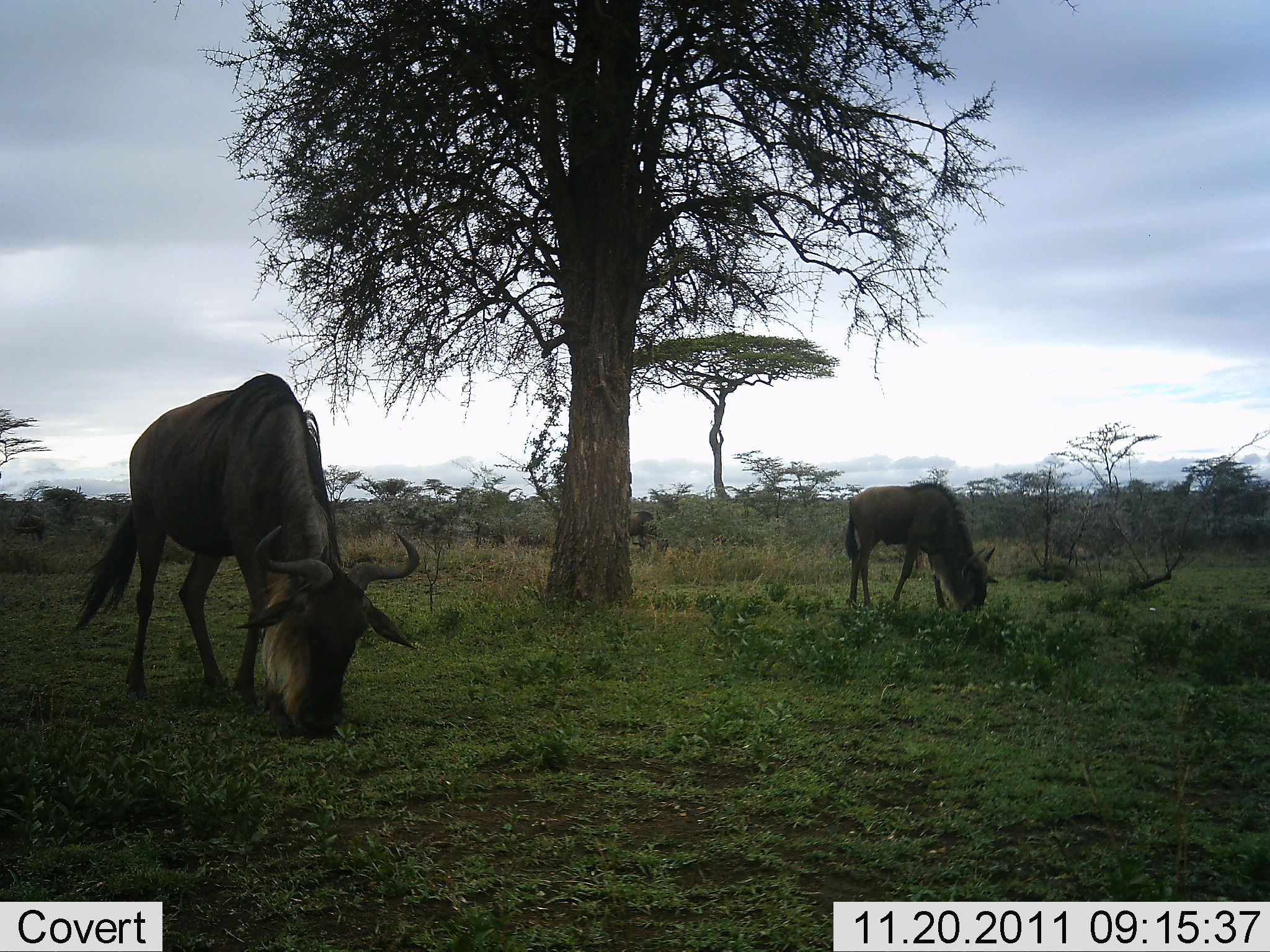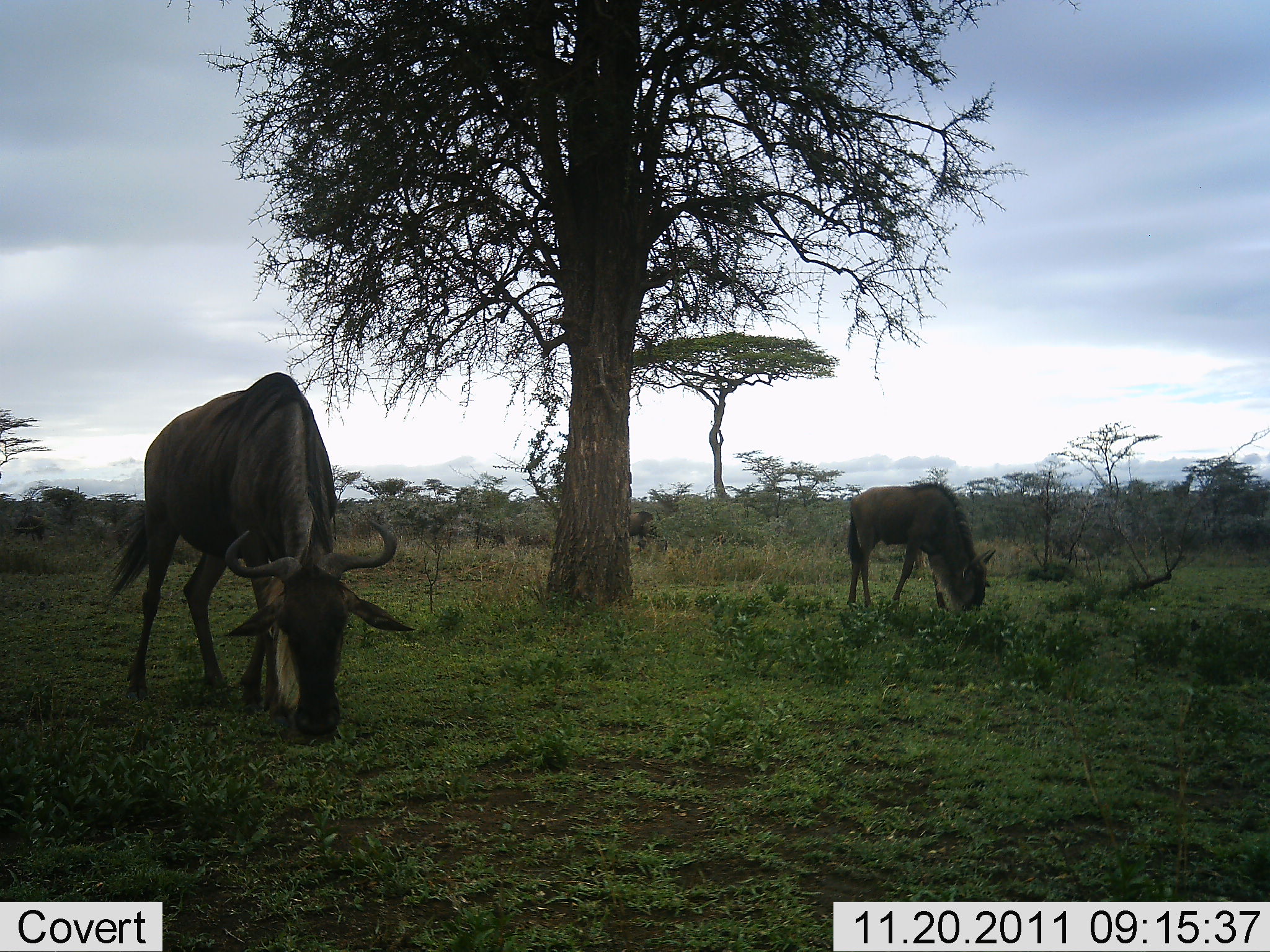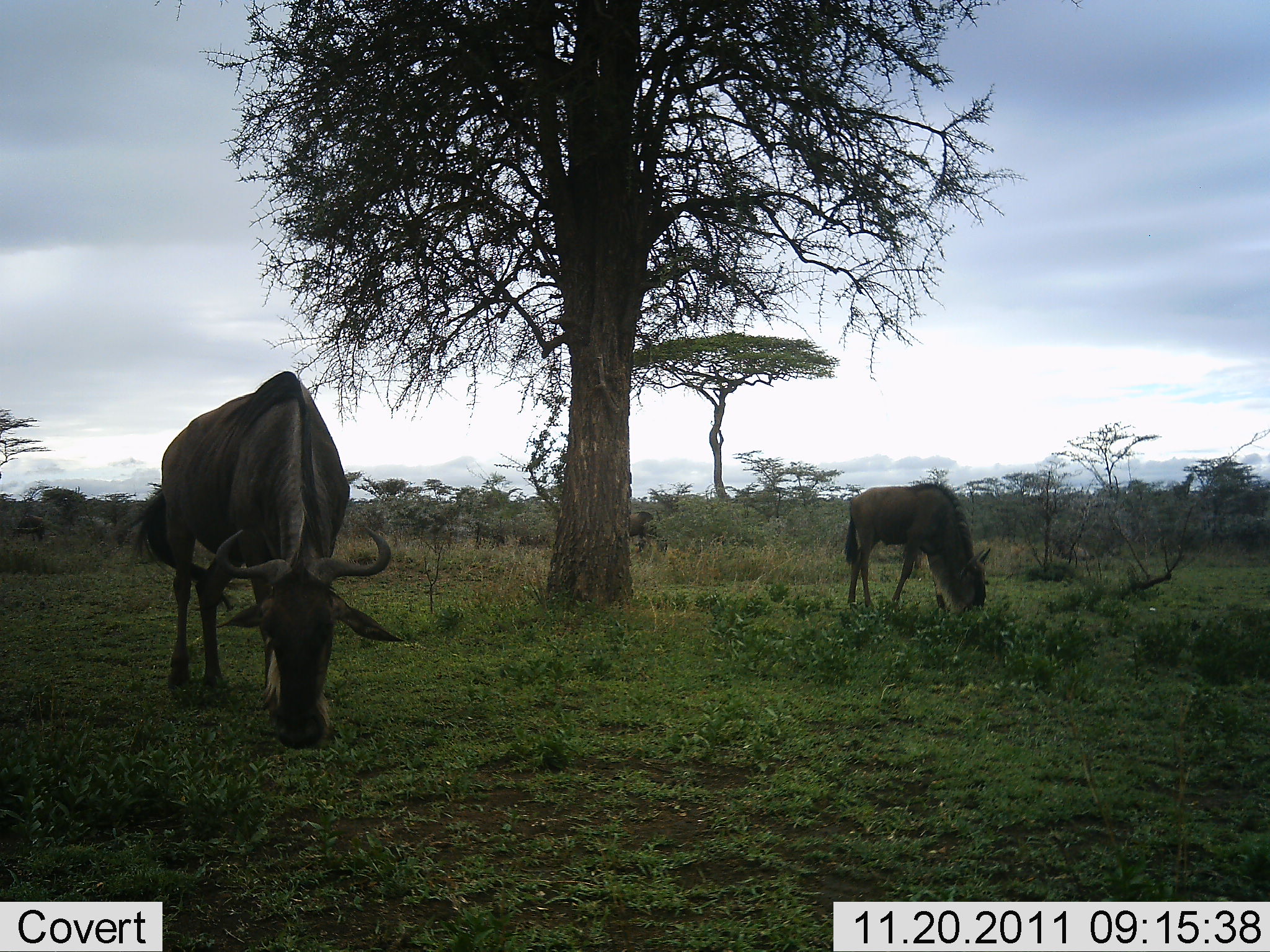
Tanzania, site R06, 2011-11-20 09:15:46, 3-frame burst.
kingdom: Animalia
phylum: Chordata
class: Mammalia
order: Artiodactyla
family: Bovidae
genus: Connochaetes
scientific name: Connochaetes taurinus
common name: blue wildebeest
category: wildebeest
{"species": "wildebeest (blue wildebeest) (Connochaetes taurinus)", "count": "2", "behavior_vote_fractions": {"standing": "0%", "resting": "0%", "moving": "0%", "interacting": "0%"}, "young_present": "0%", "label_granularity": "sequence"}